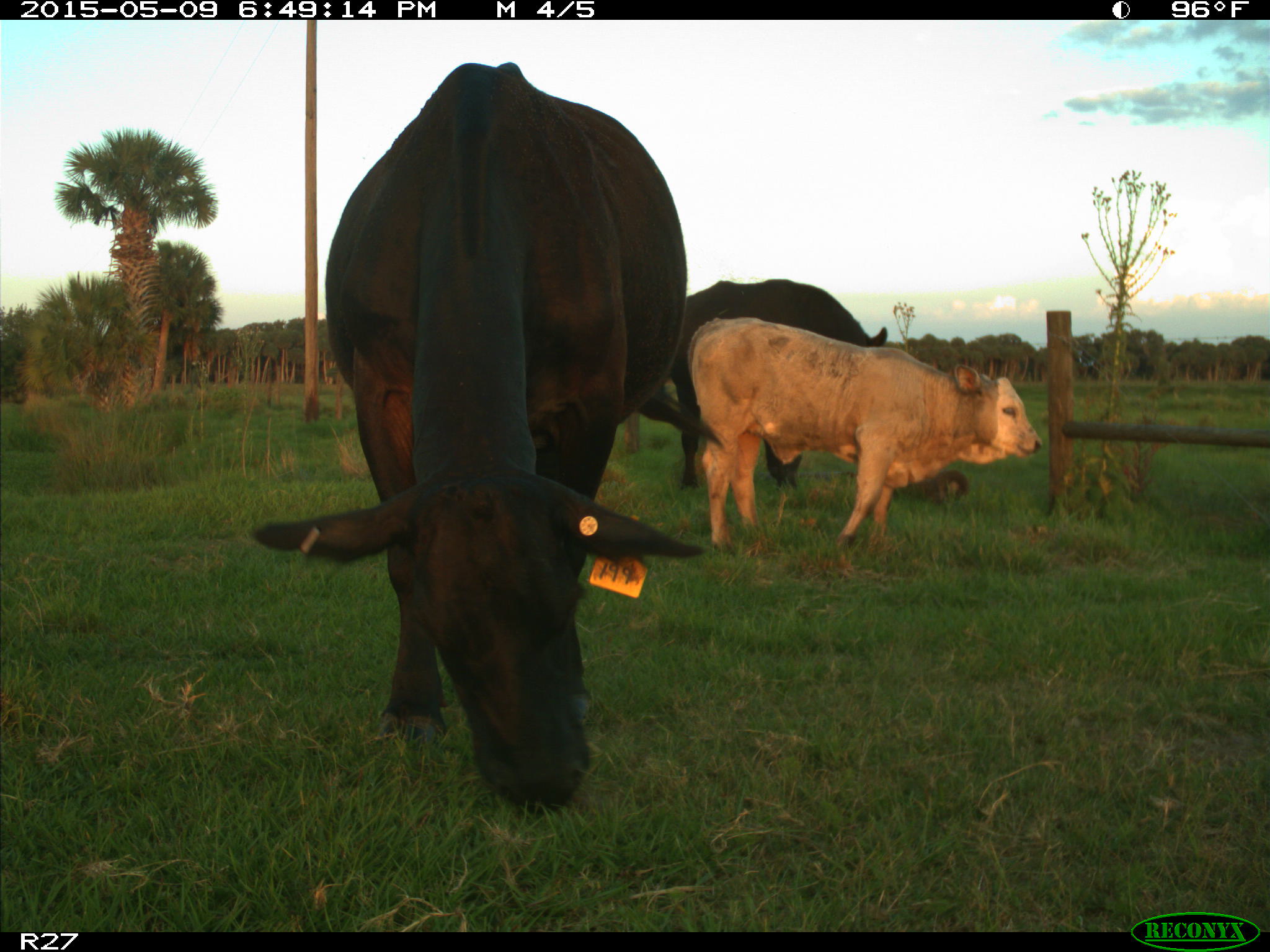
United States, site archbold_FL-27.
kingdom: Animalia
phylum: Chordata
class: Mammalia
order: Artiodactyla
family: Bovidae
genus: Bos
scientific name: Bos taurus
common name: domestic cow